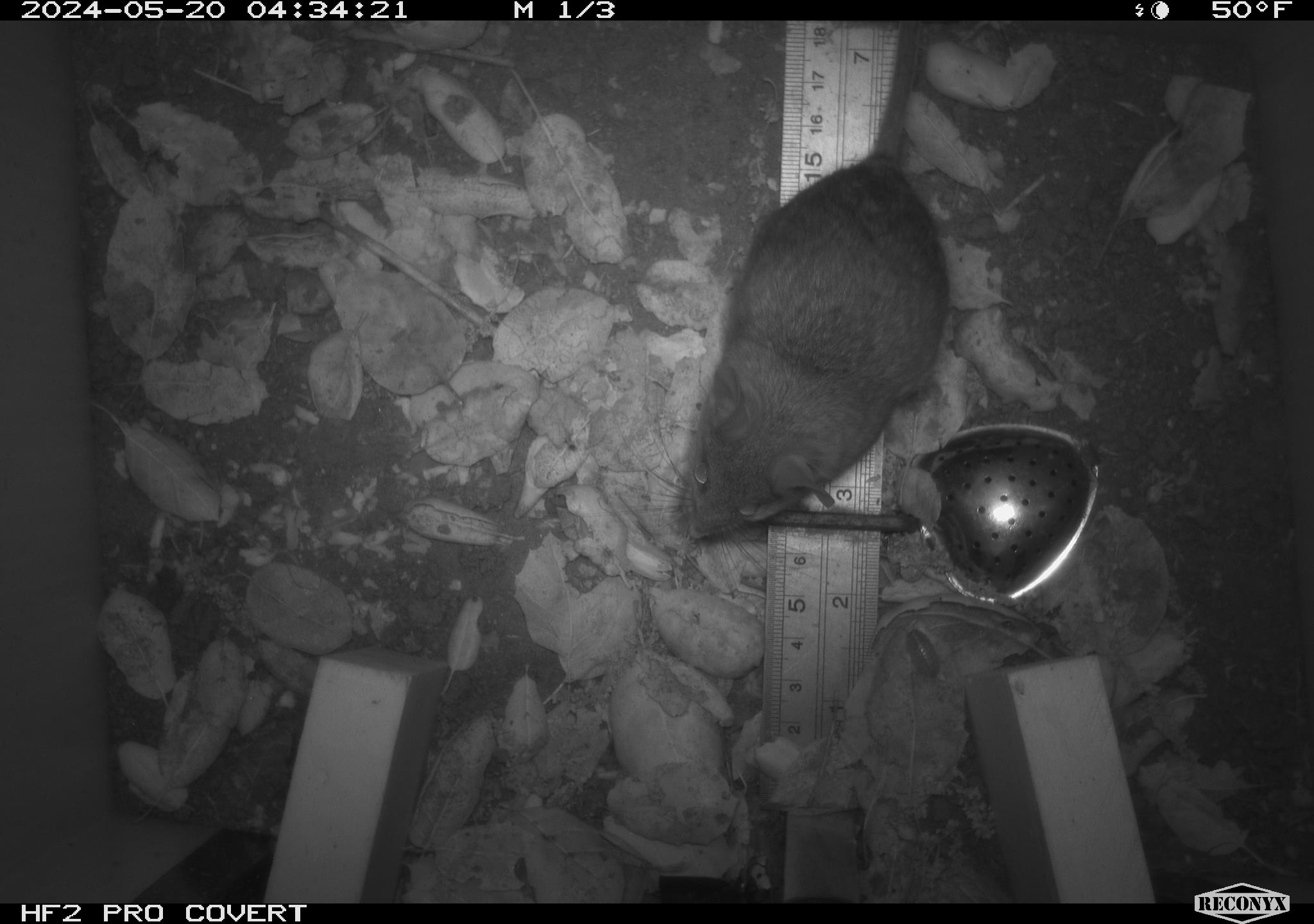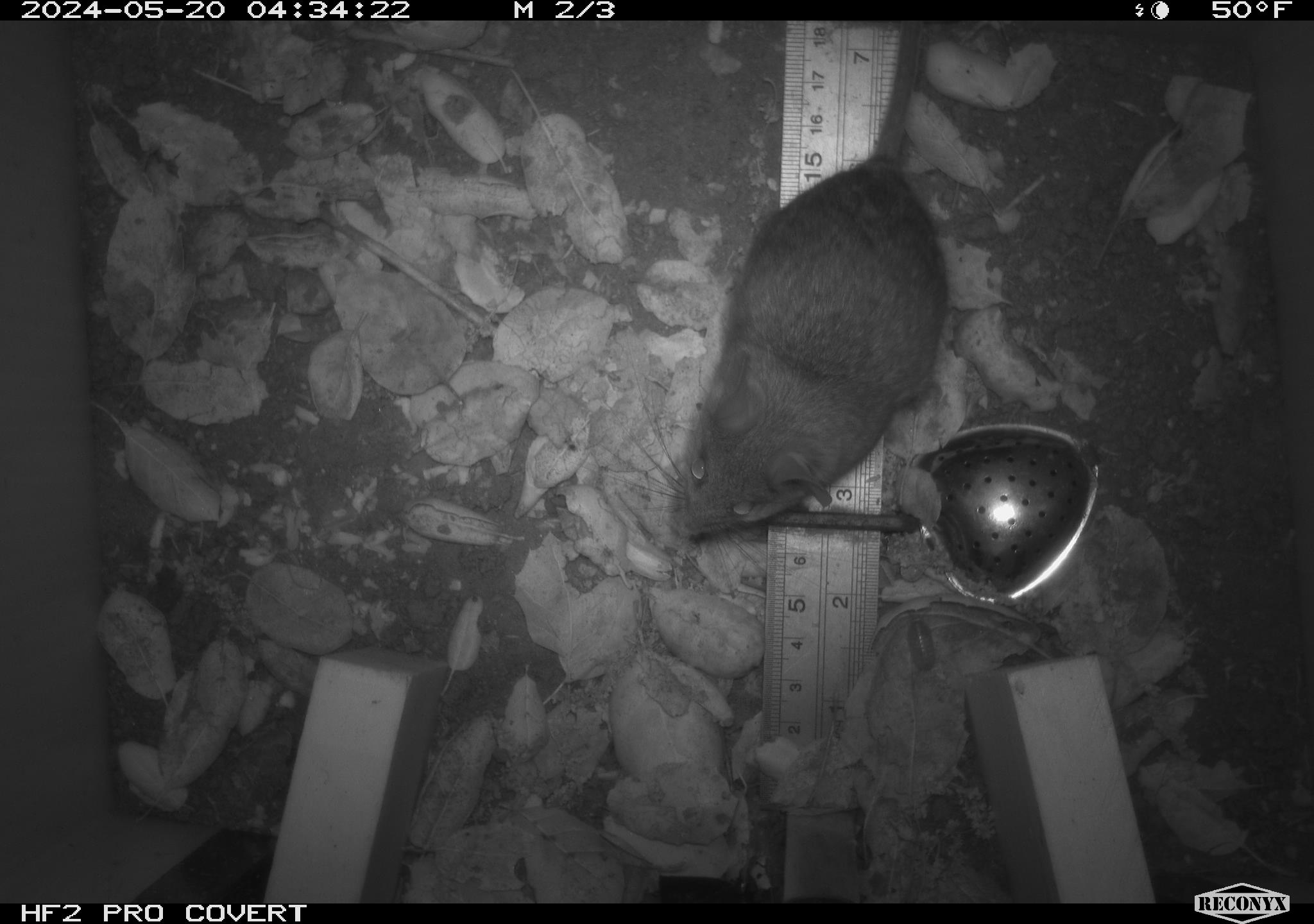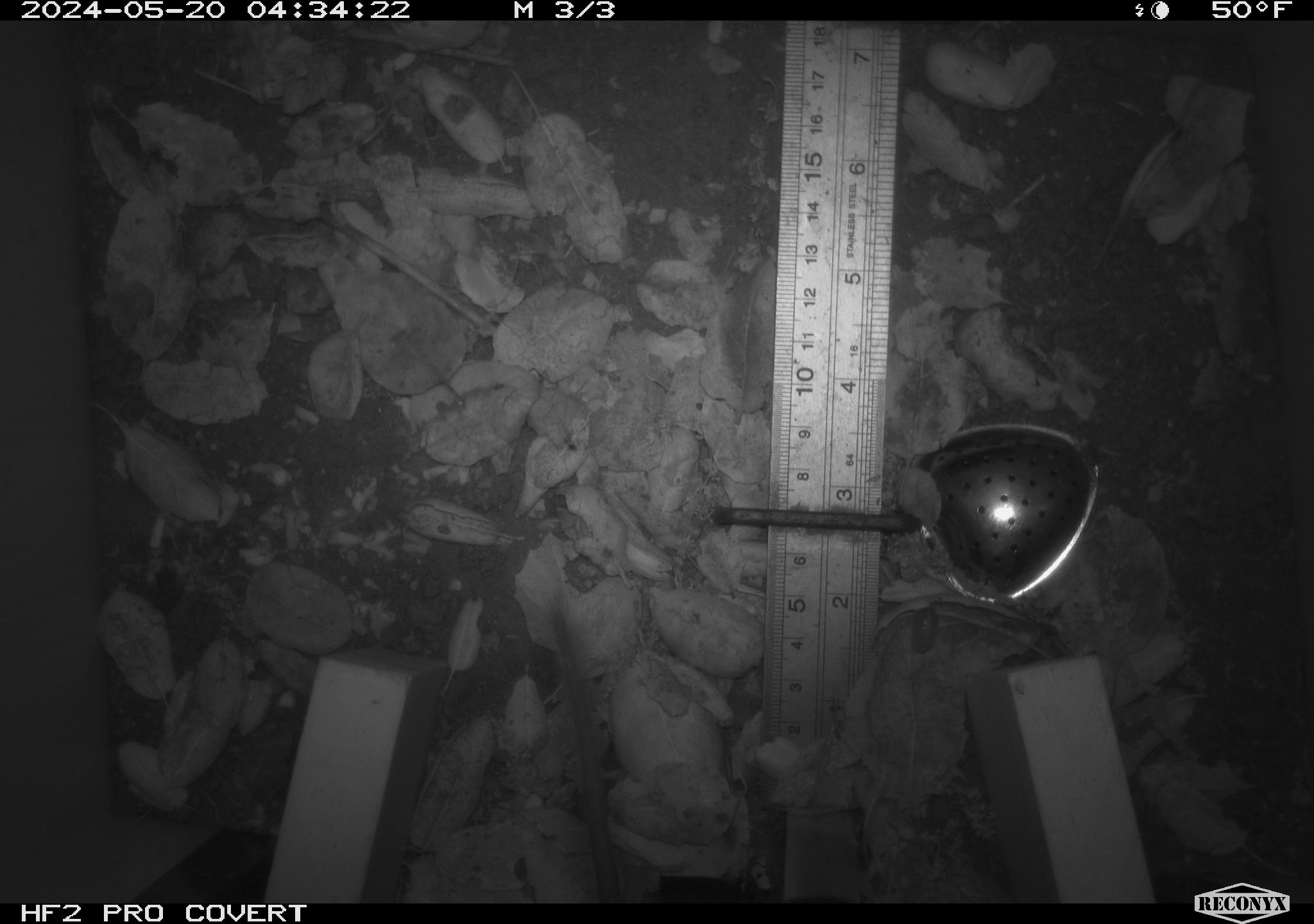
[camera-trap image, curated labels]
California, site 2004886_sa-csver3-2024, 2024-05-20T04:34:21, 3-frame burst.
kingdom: Animalia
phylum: Chordata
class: Mammalia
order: Rodentia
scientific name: Rodentia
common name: rodent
Rodent (Rodentia).